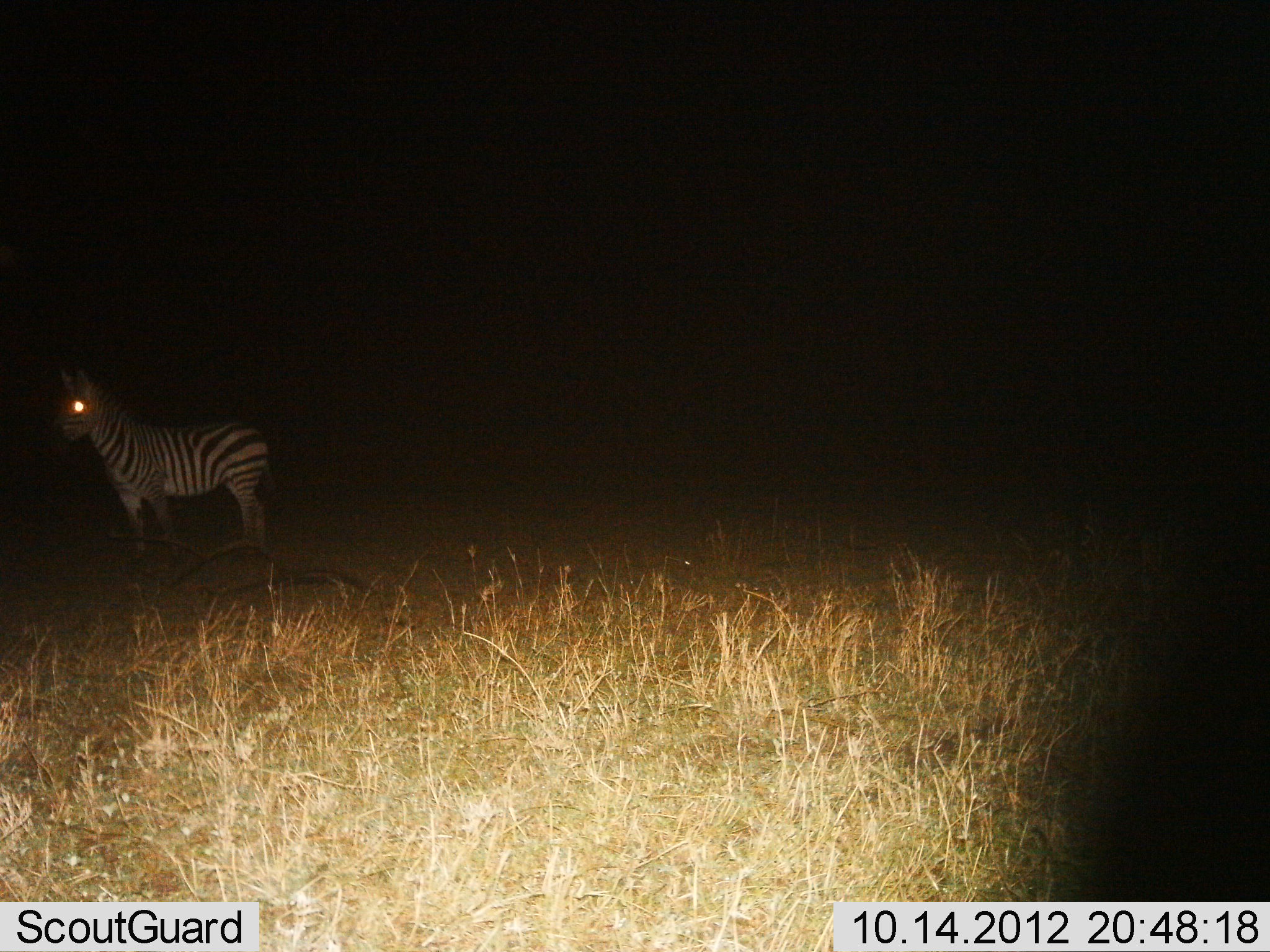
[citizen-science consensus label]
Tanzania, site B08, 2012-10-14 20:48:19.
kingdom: Animalia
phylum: Chordata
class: Mammalia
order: Perissodactyla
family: Equidae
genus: Equus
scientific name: Equus quagga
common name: plains zebra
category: zebra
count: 1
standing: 100%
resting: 0%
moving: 0%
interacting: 0%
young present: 10%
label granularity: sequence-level